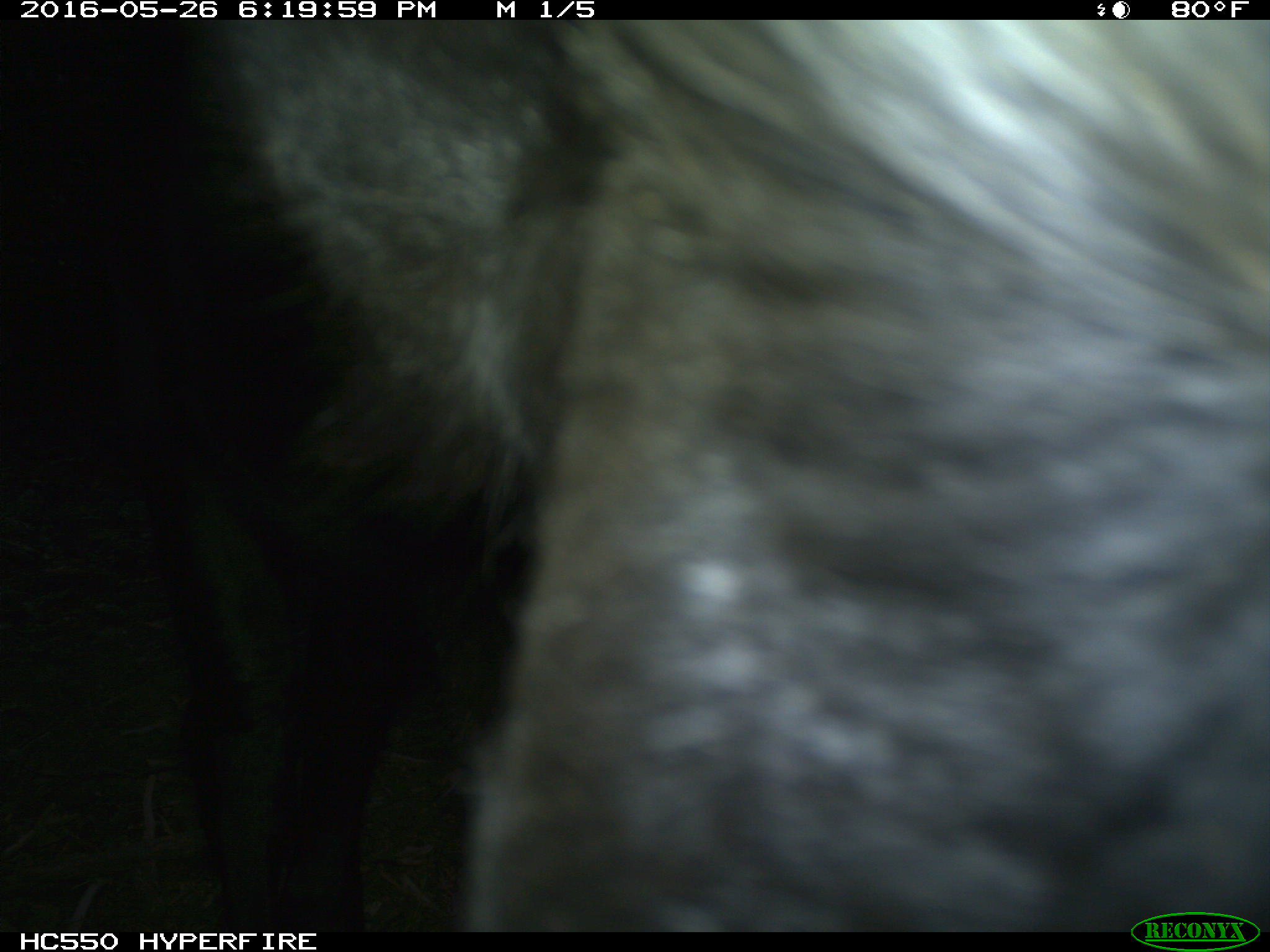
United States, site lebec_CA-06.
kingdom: Animalia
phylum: Chordata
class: Mammalia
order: Artiodactyla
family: Bovidae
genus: Bos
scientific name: Bos taurus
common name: domestic cow